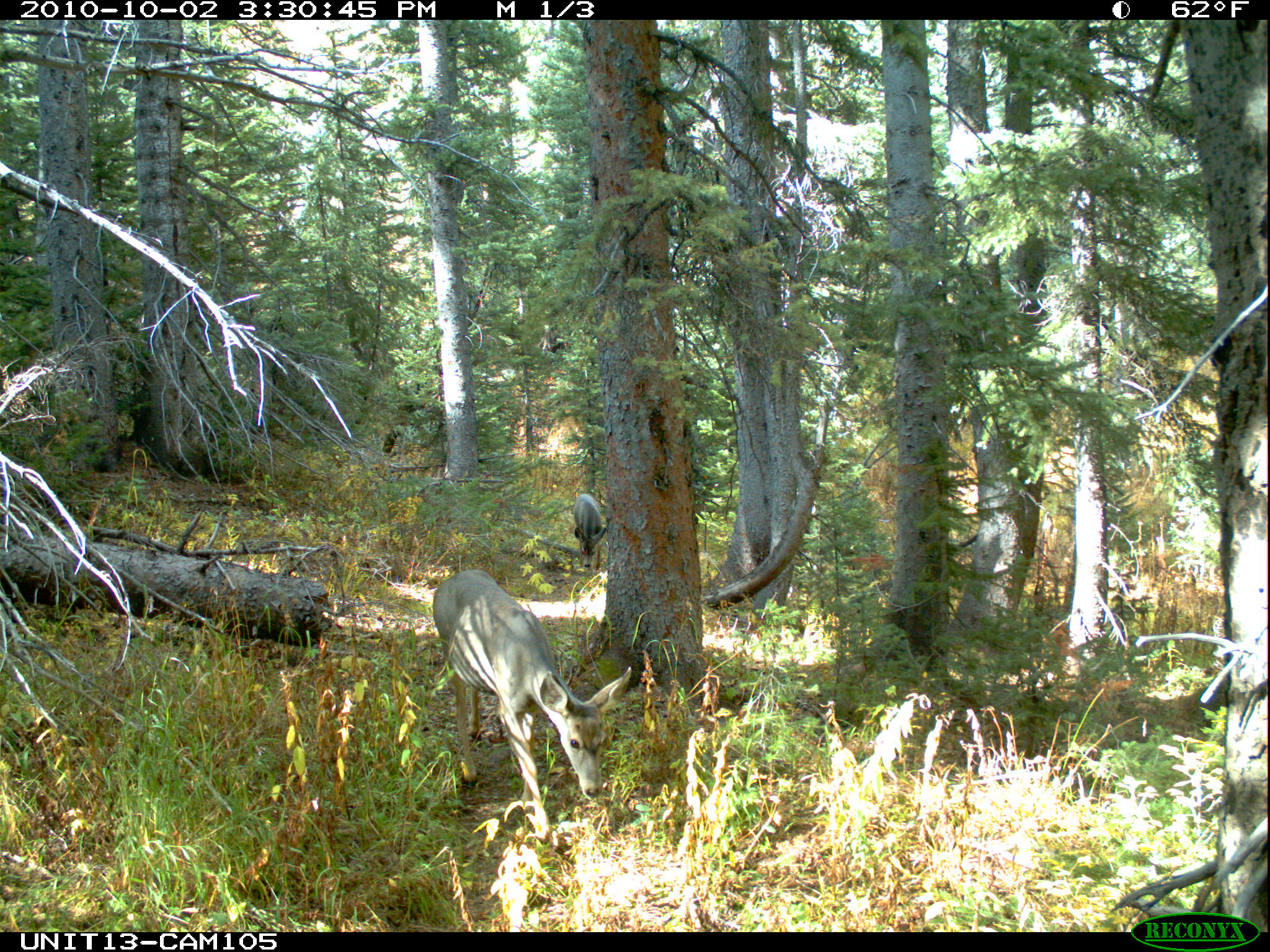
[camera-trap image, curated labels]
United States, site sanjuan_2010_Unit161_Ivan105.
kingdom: Animalia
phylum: Chordata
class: Mammalia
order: Artiodactyla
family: Cervidae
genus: Odocoileus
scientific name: Odocoileus hemionus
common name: mule deer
Odocoileus hemionus (mule deer).